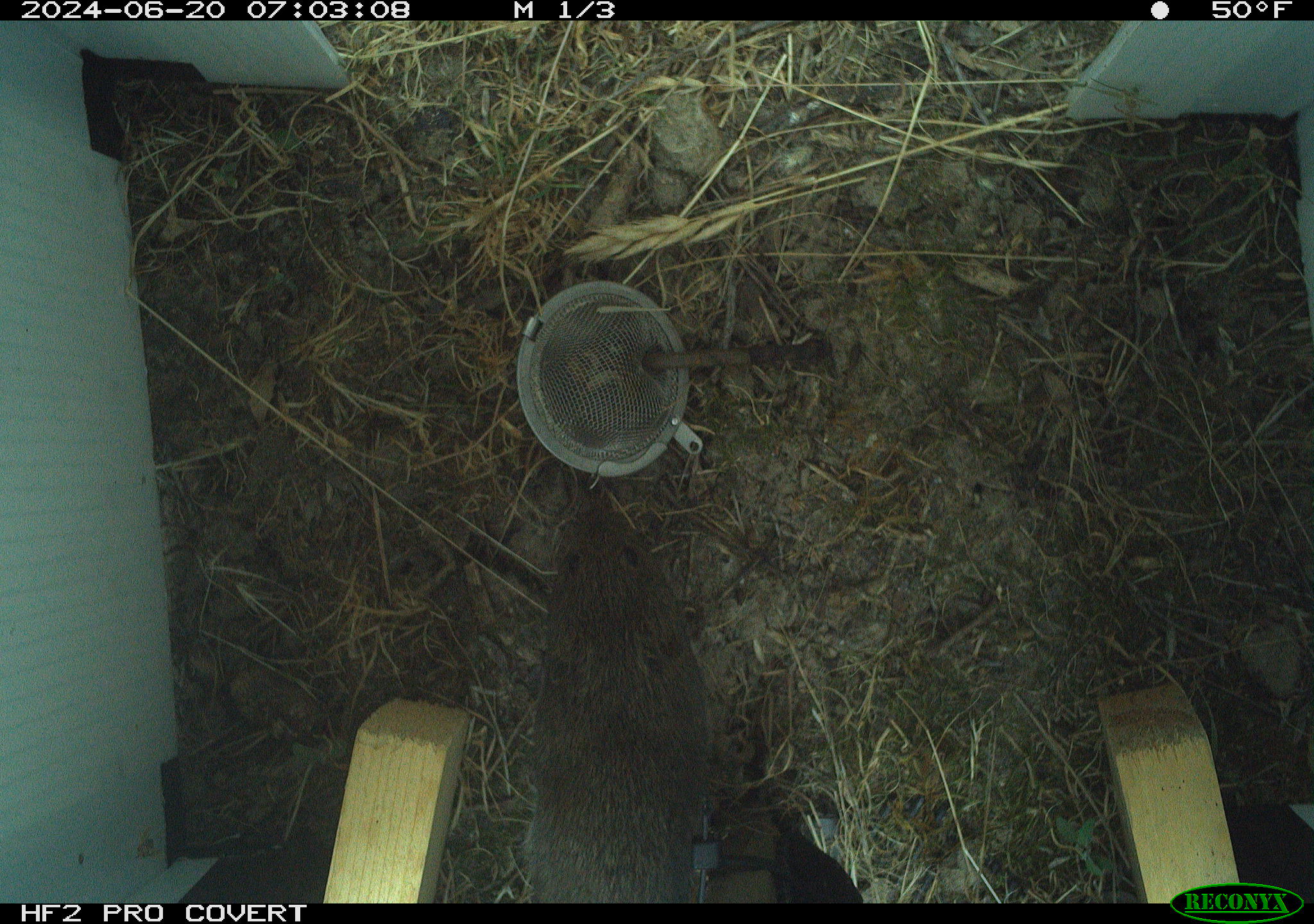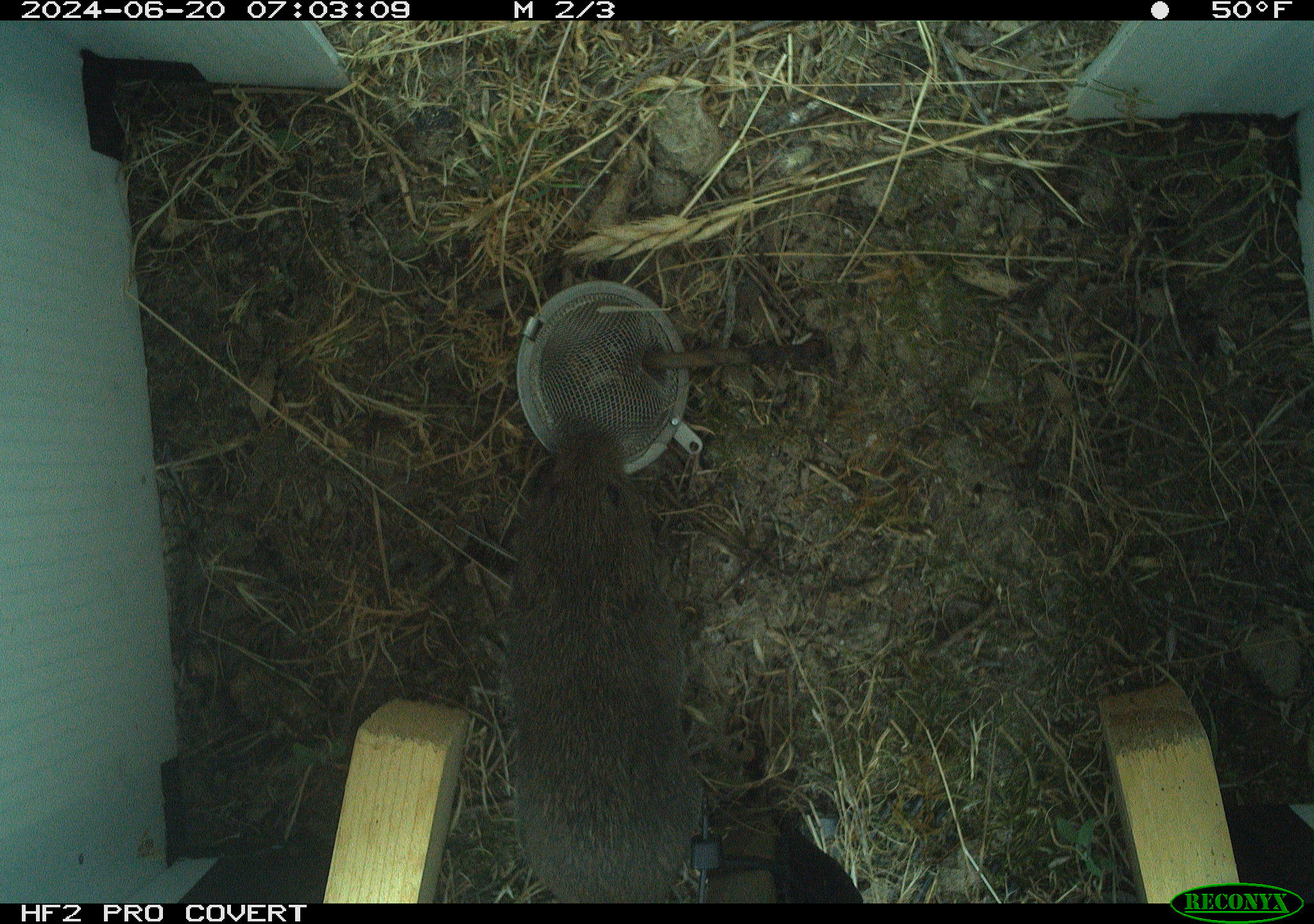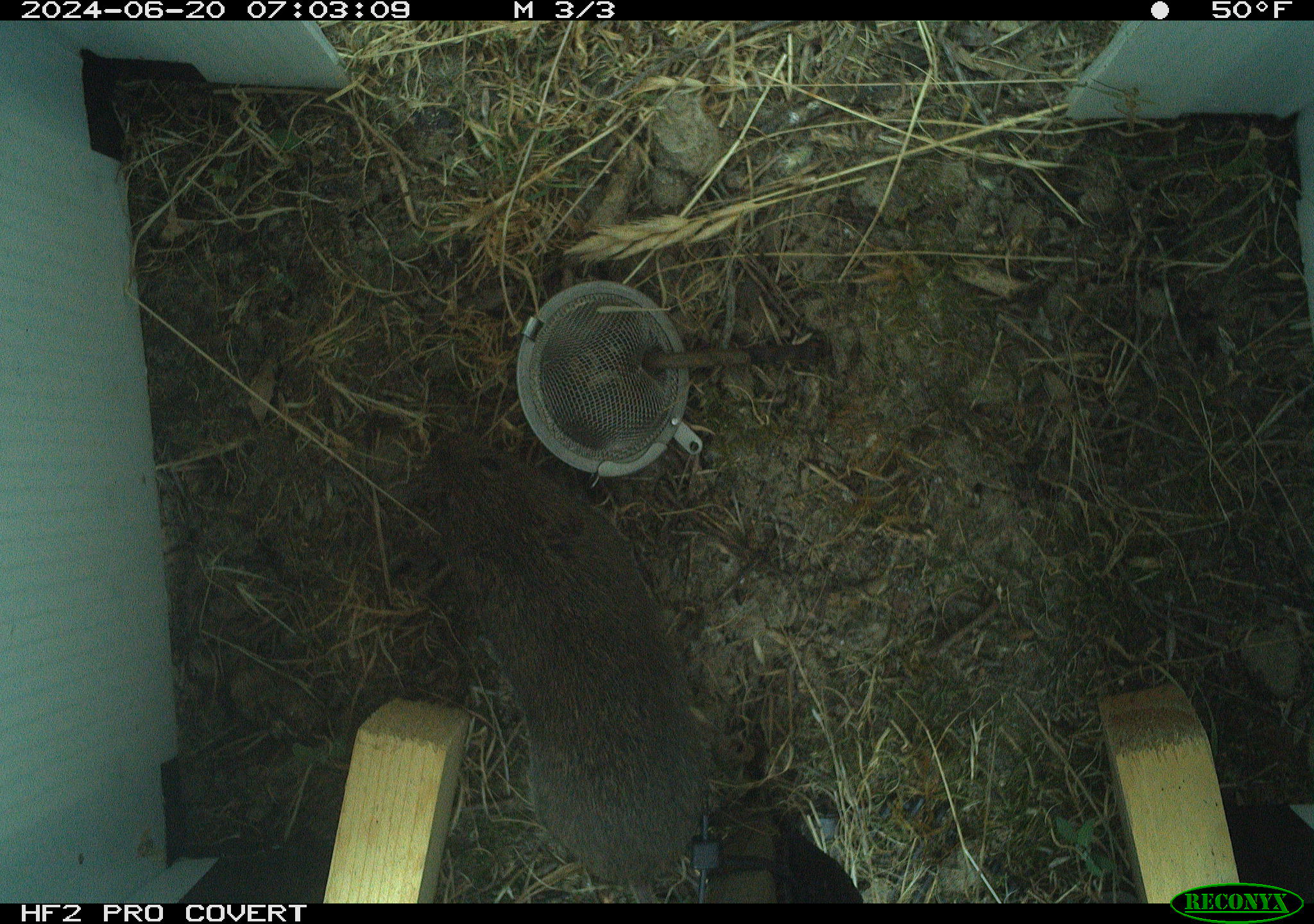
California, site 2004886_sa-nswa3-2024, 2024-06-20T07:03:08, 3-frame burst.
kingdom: Animalia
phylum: Chordata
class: Mammalia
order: Rodentia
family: Cricetidae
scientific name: Arvicolinae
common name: voles, lemmings, and muskrats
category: arvicolinae subfamily